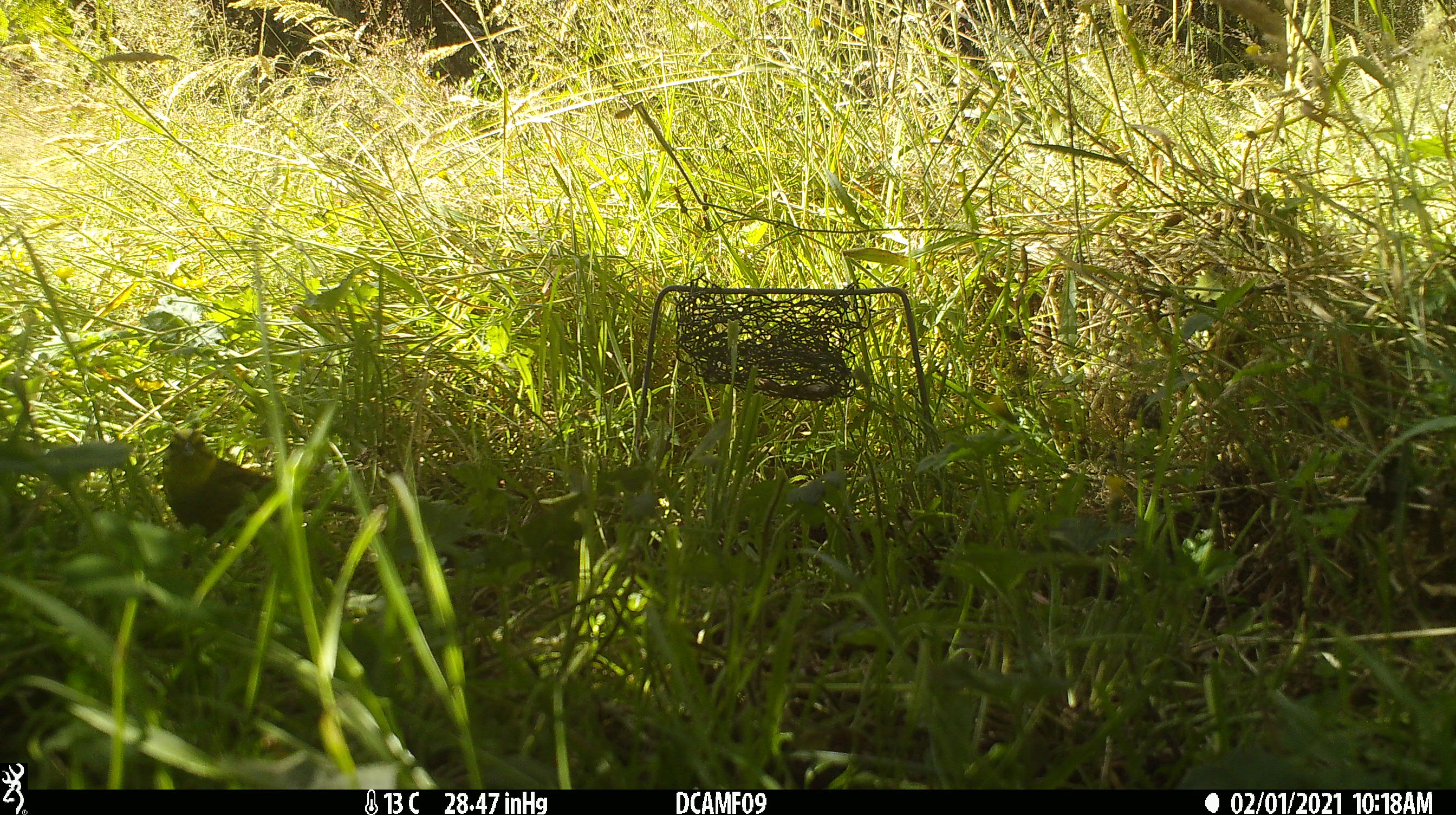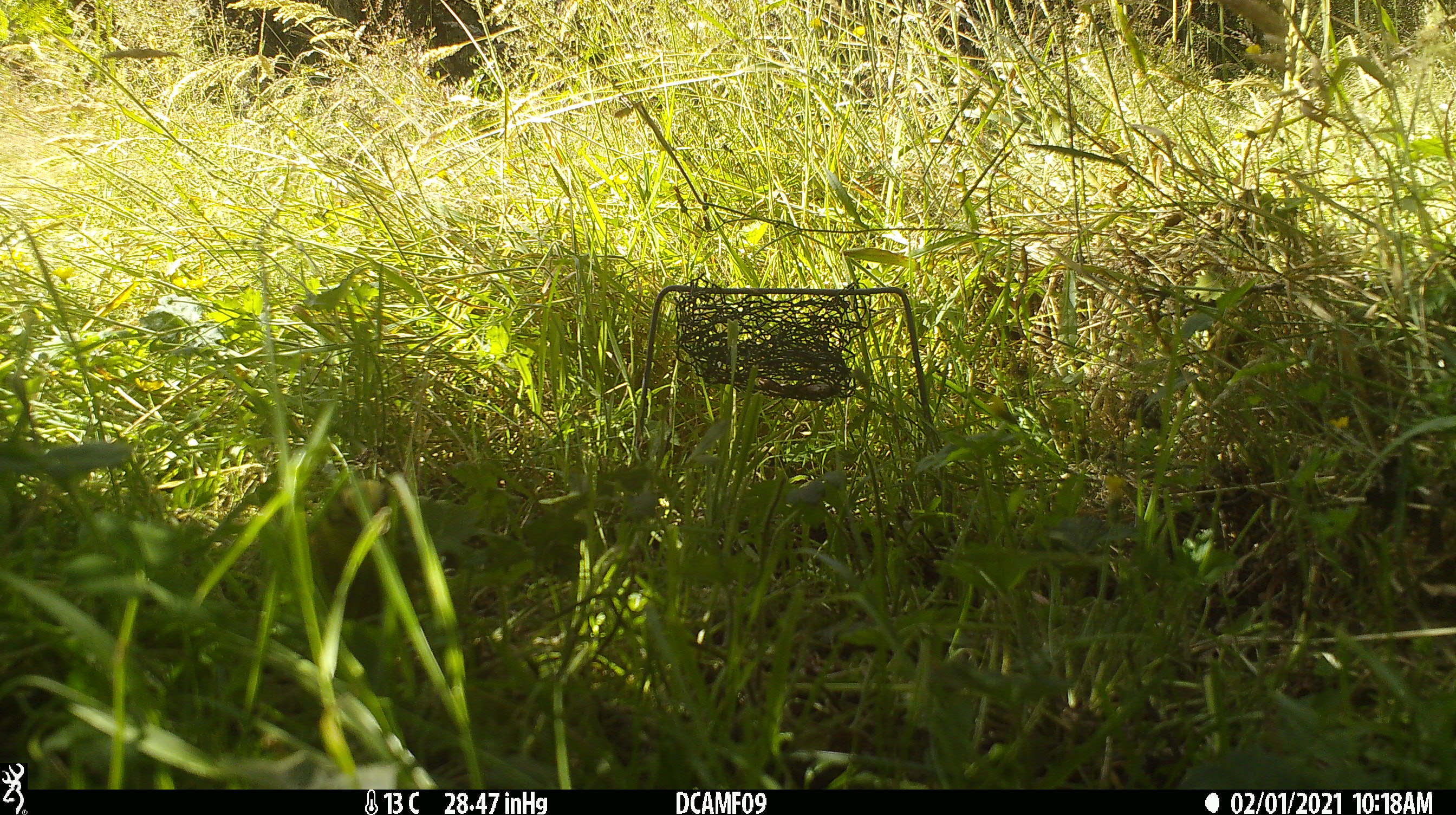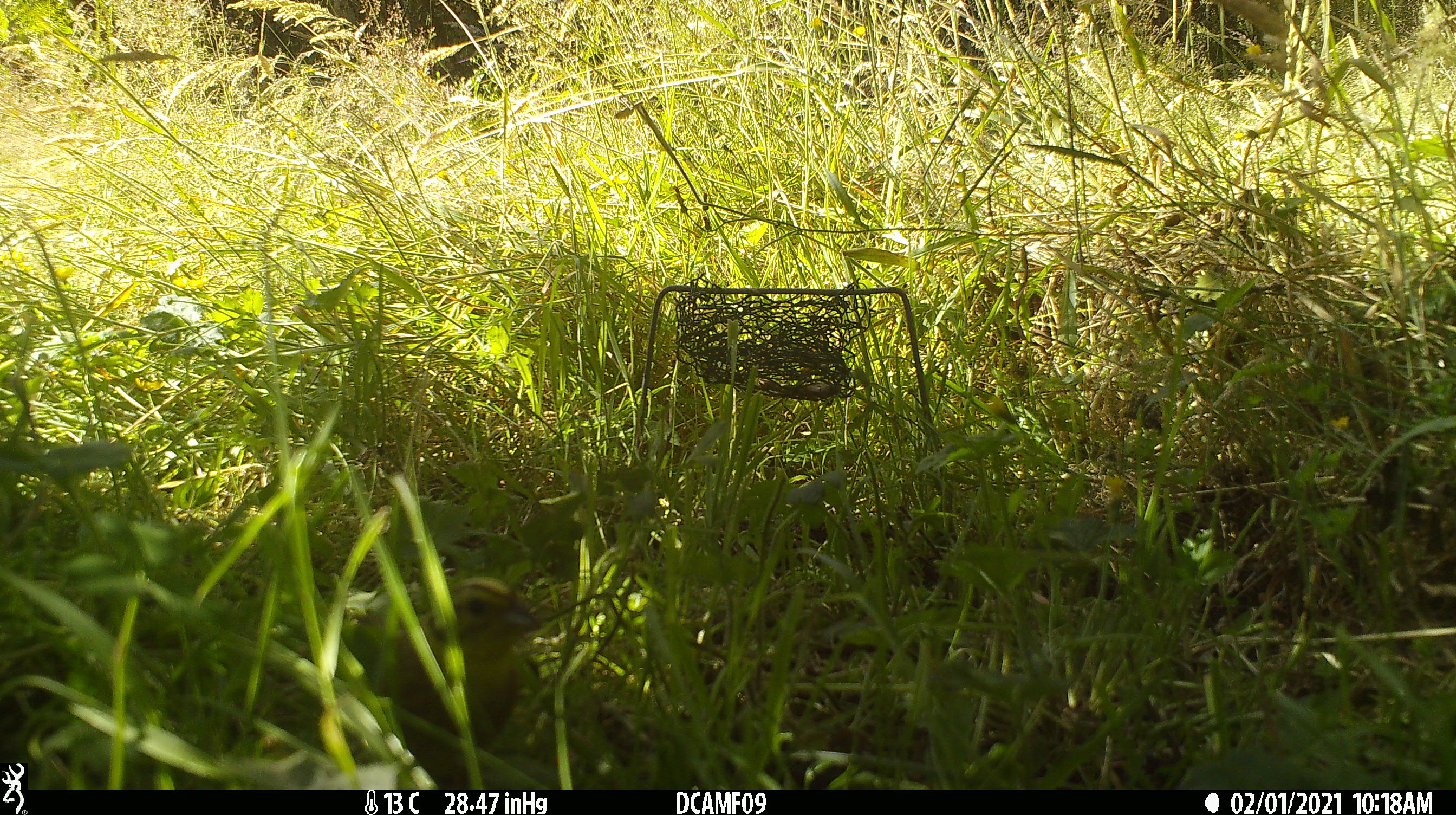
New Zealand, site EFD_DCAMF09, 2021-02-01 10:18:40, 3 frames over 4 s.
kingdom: Animalia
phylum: Chordata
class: Aves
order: Passeriformes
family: Emberizidae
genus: Emberiza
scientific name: Emberiza citrinella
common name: yellowhammer